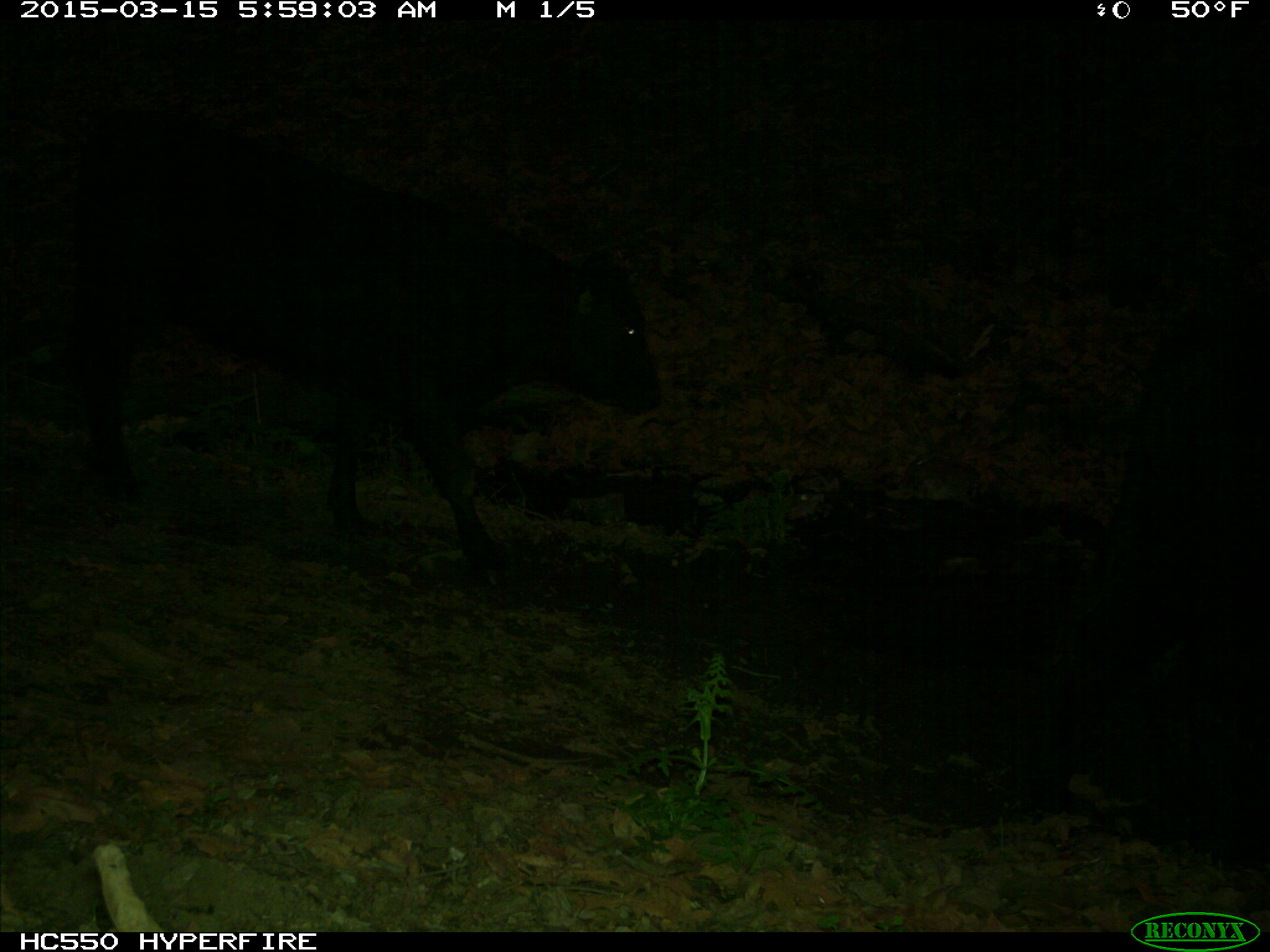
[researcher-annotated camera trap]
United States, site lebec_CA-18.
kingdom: Animalia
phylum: Chordata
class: Mammalia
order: Artiodactyla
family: Bovidae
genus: Bos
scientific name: Bos taurus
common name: domestic cow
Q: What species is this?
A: Bos taurus (domestic cow).